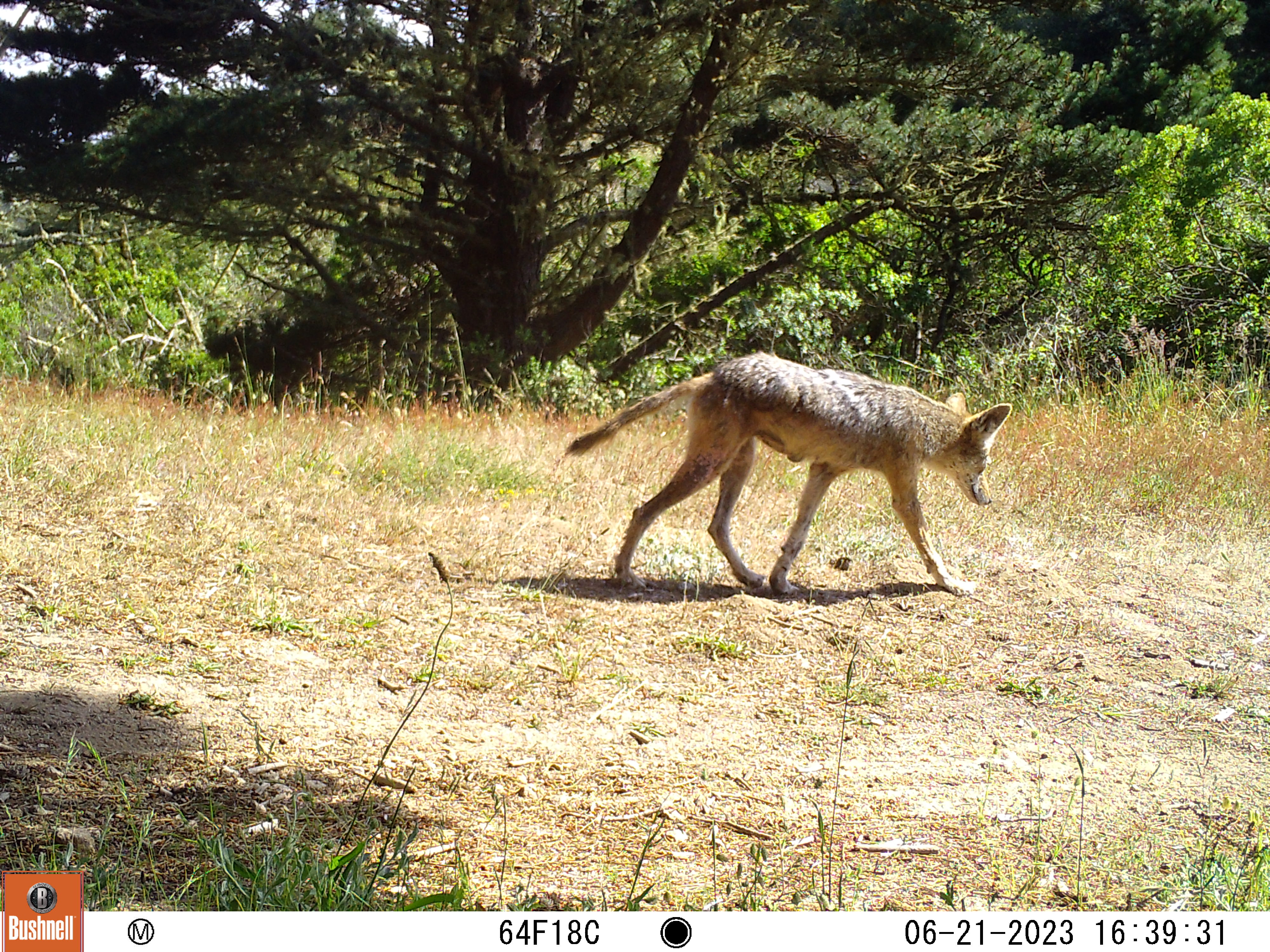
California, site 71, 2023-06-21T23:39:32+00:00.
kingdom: Animalia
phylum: Chordata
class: Mammalia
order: Carnivora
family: Canidae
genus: Canis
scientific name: Canis latrans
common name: coyote